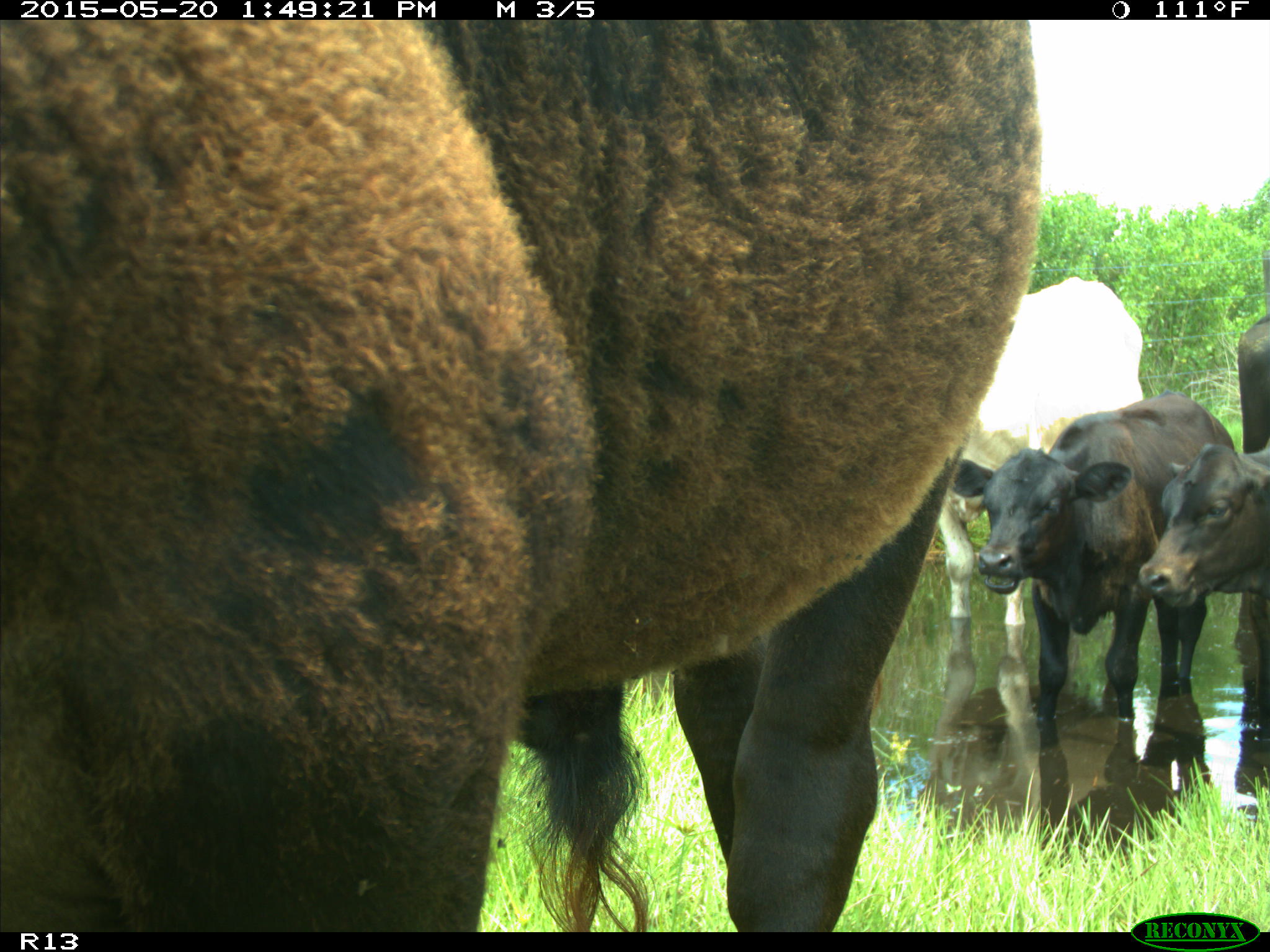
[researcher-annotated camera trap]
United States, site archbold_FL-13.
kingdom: Animalia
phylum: Chordata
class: Mammalia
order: Artiodactyla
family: Bovidae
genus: Bos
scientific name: Bos taurus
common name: domestic cow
Bos taurus (domestic cow).